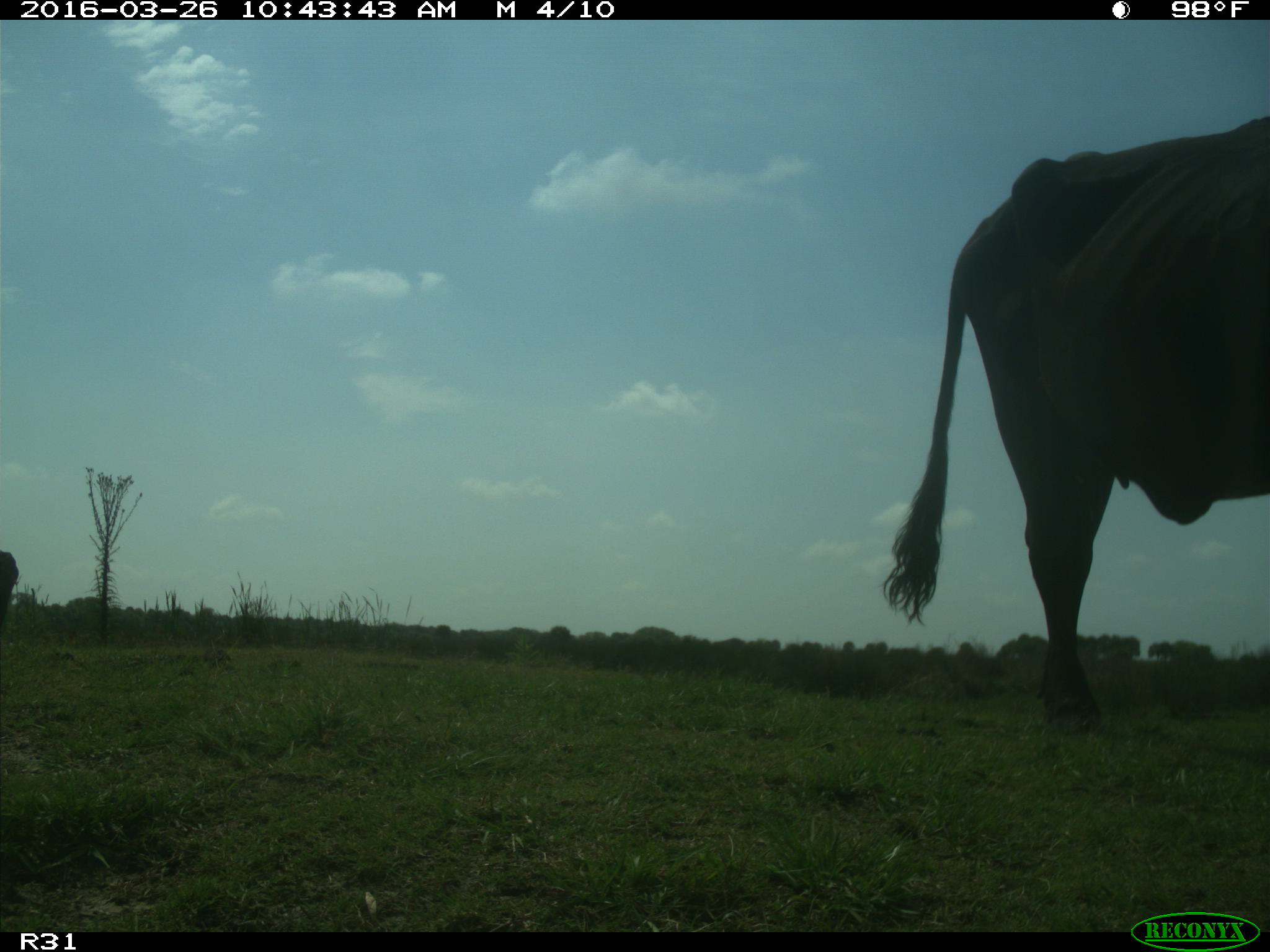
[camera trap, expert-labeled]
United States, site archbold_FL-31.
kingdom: Animalia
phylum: Chordata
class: Mammalia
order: Artiodactyla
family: Bovidae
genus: Bos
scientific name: Bos taurus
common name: domestic cow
Bos taurus (domestic cow).